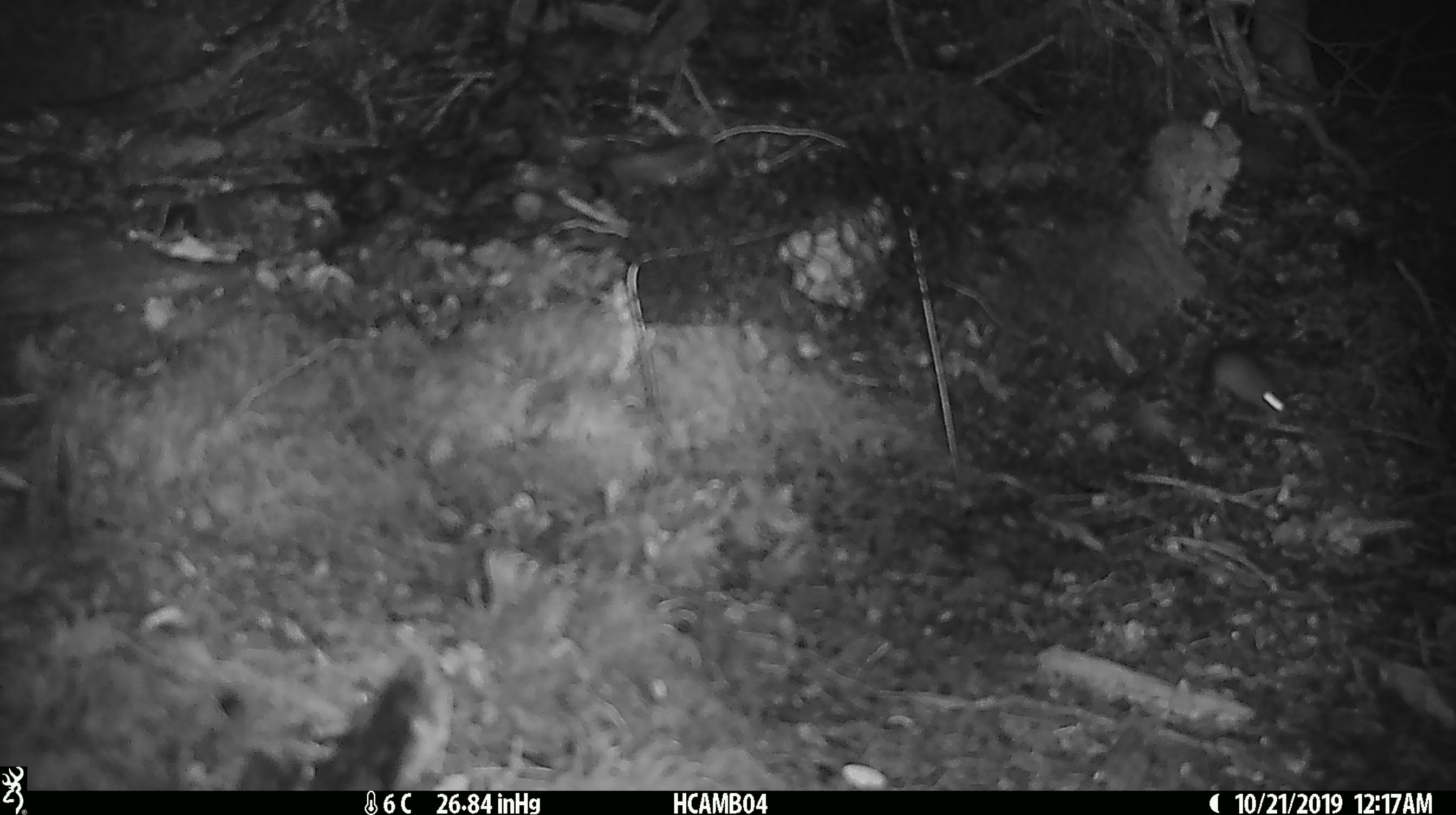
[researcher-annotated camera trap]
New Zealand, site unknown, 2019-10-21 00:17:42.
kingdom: Animalia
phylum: Chordata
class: Mammalia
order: Rodentia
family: Muridae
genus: Mus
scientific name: Mus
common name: mouse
Mouse (Mus).